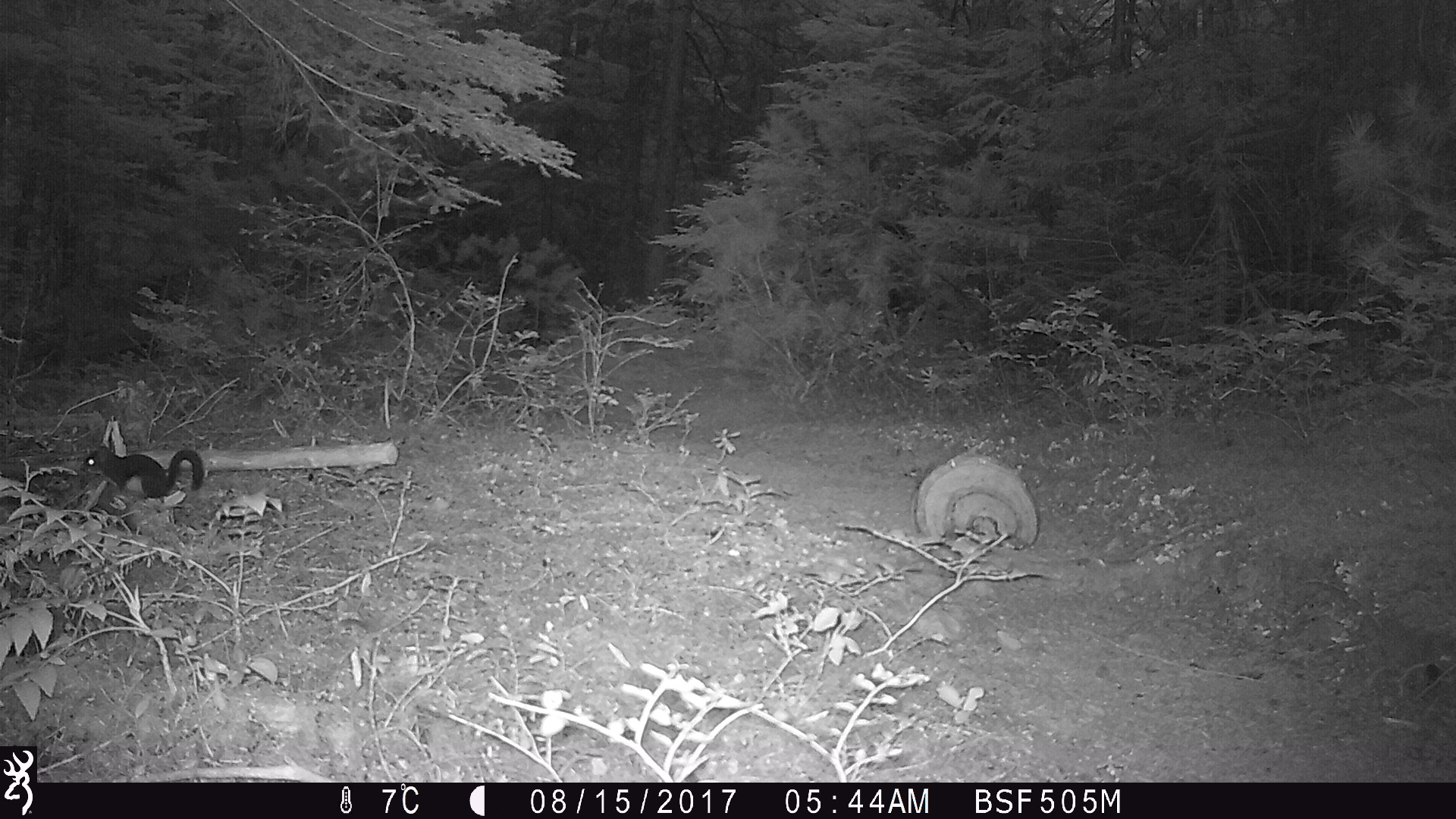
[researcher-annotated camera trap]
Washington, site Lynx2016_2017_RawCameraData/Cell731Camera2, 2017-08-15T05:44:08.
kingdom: Animalia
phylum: Chordata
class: Mammalia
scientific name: Mammalia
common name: small mammal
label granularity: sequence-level